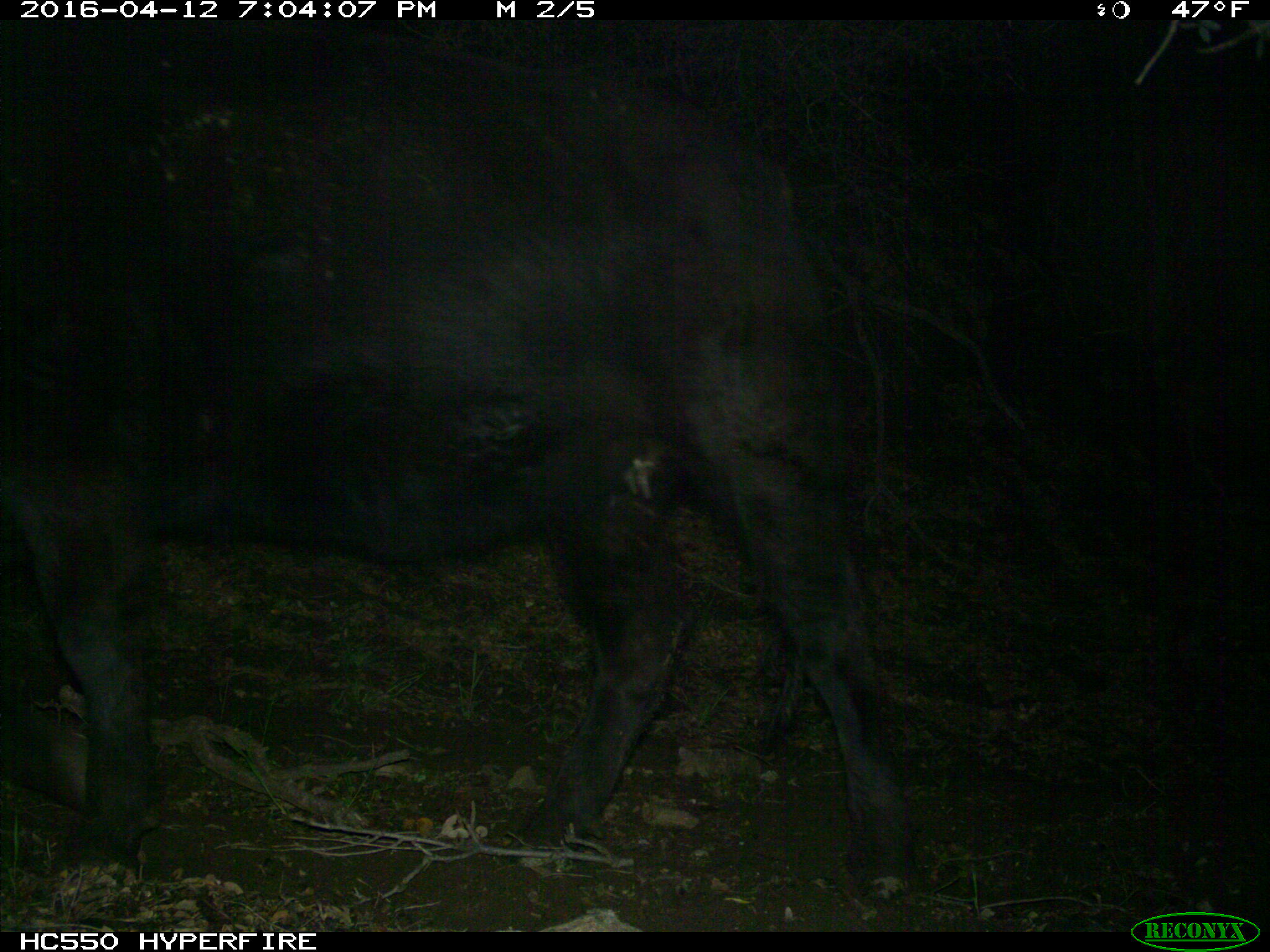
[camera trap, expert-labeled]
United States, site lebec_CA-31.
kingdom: Animalia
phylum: Chordata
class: Mammalia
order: Artiodactyla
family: Bovidae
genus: Bos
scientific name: Bos taurus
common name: domestic cow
Bos taurus (domestic cow).